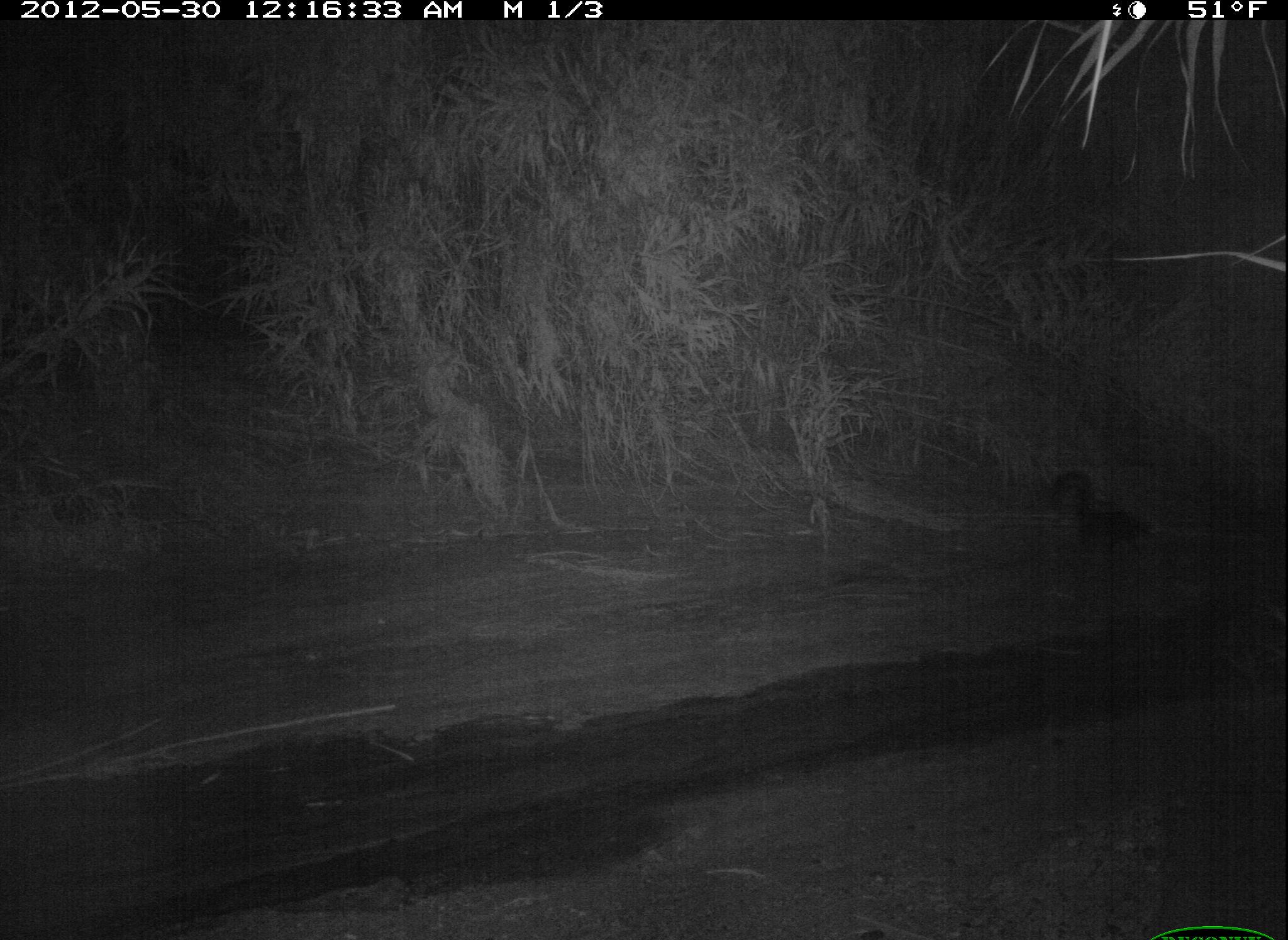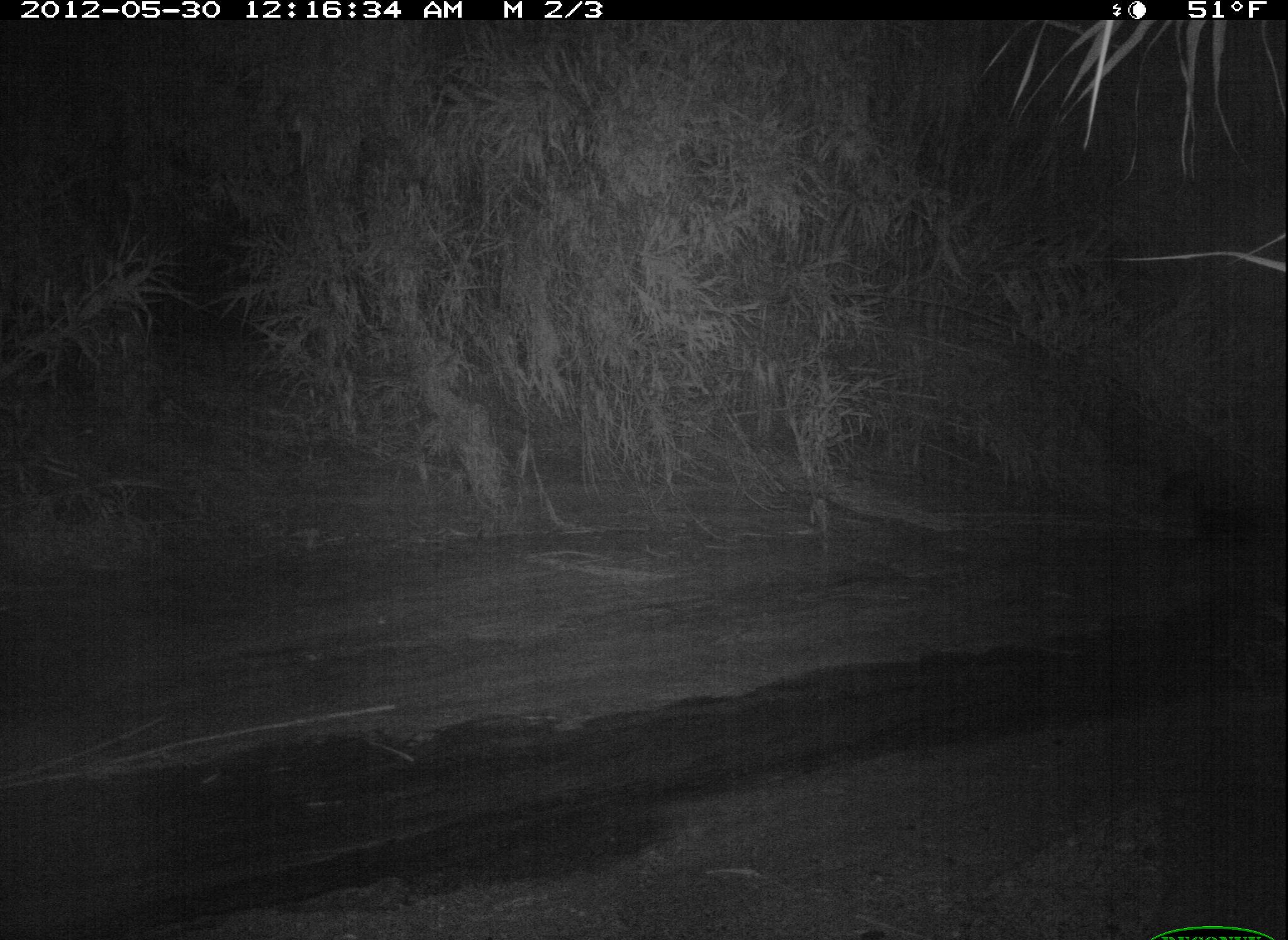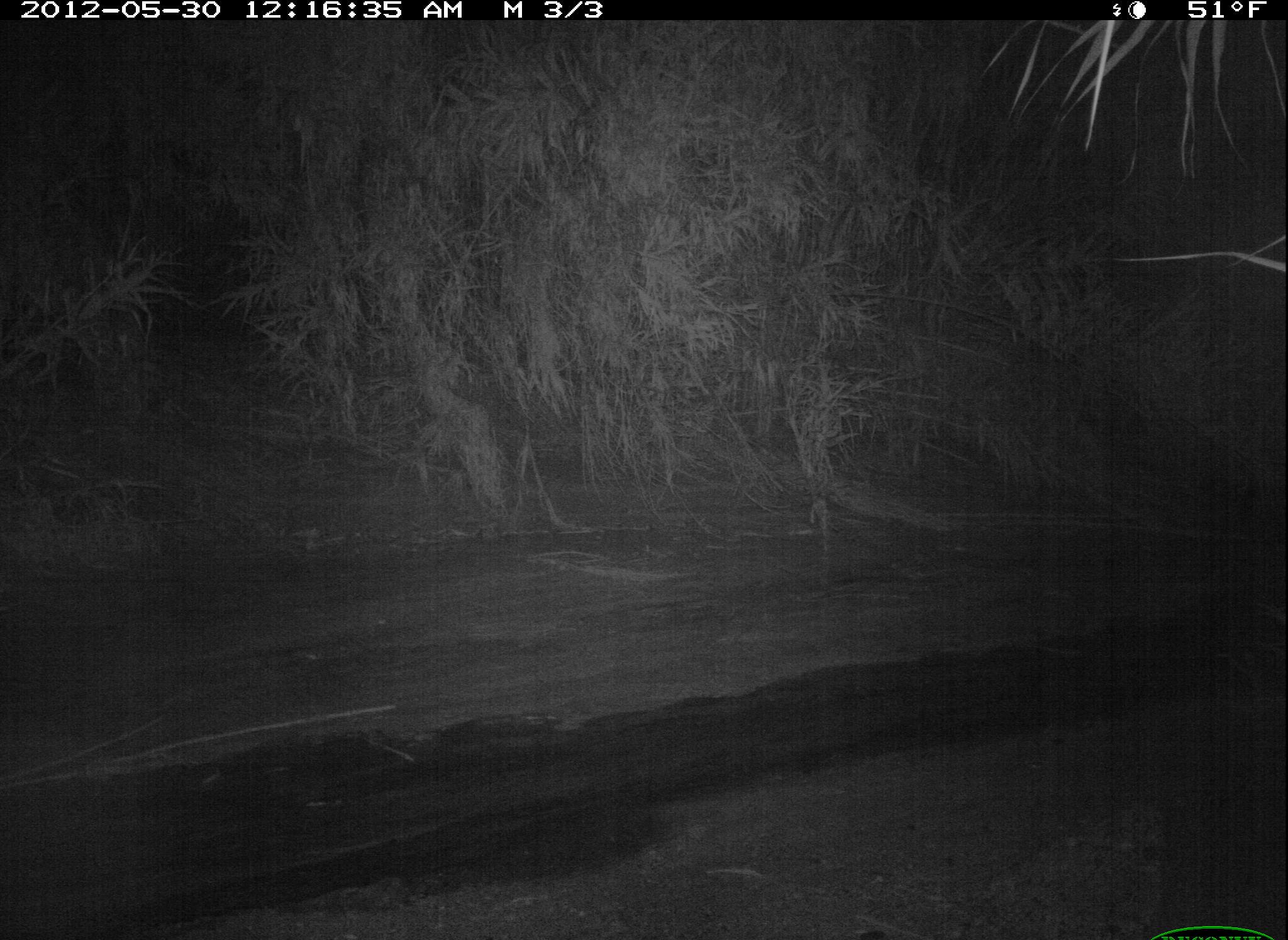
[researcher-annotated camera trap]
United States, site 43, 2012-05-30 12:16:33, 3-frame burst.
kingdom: Animalia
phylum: Chordata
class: Mammalia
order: Carnivora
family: Mephitidae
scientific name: Mephitidae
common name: skunk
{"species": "skunk (Mephitidae)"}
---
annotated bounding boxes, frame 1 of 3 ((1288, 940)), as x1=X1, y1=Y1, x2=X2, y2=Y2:
skunk: x1=1030, y1=459, x2=1177, y2=573